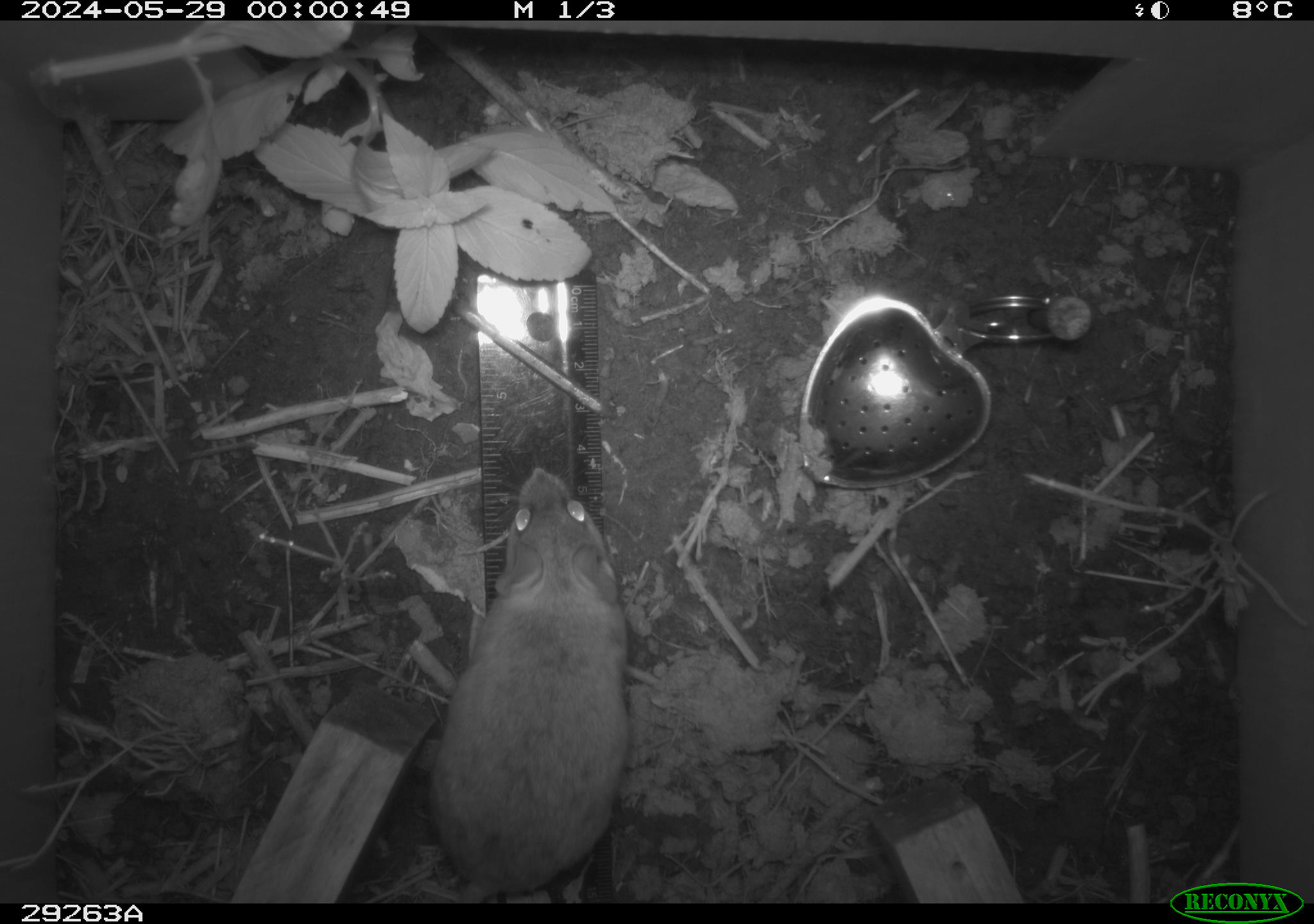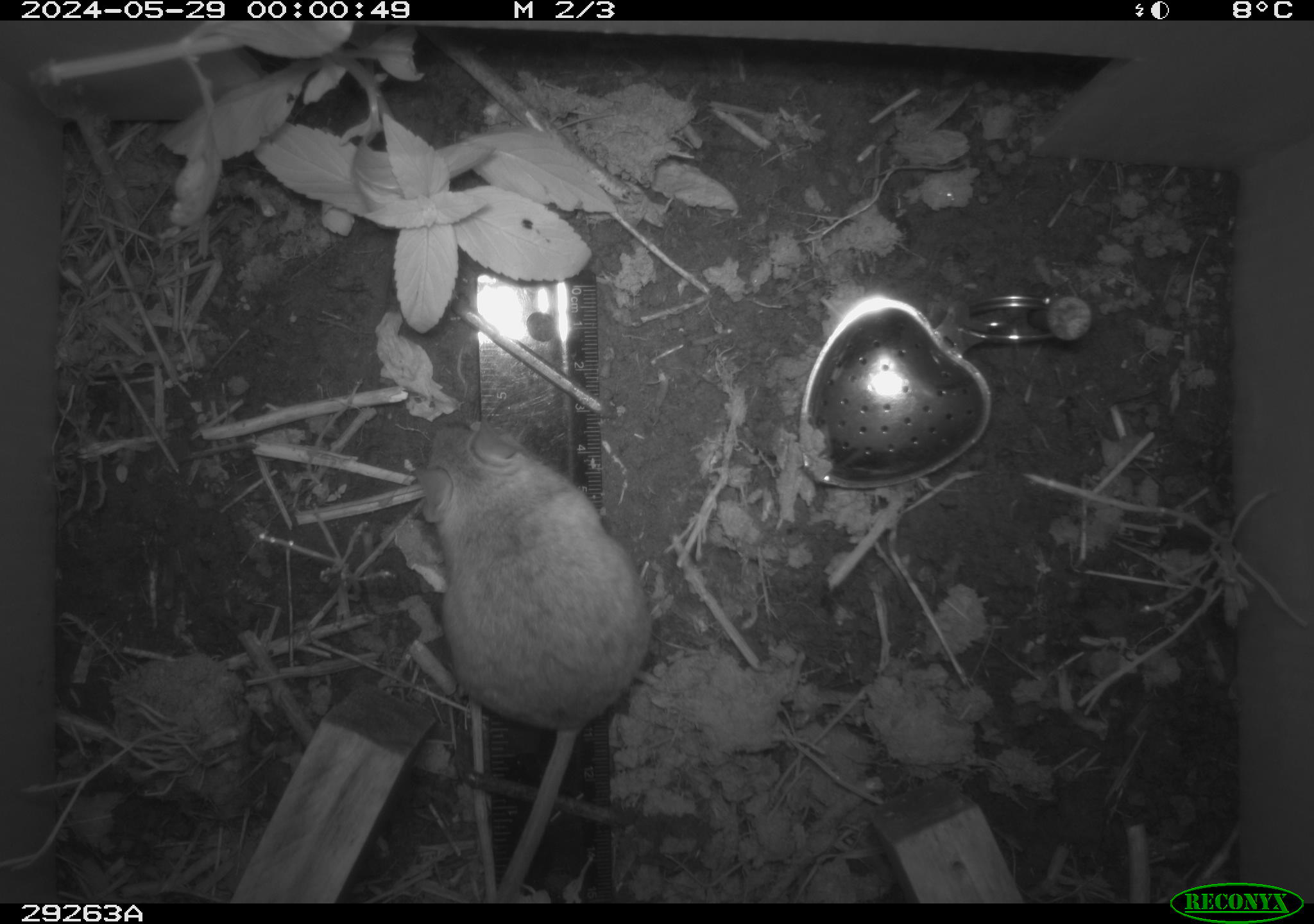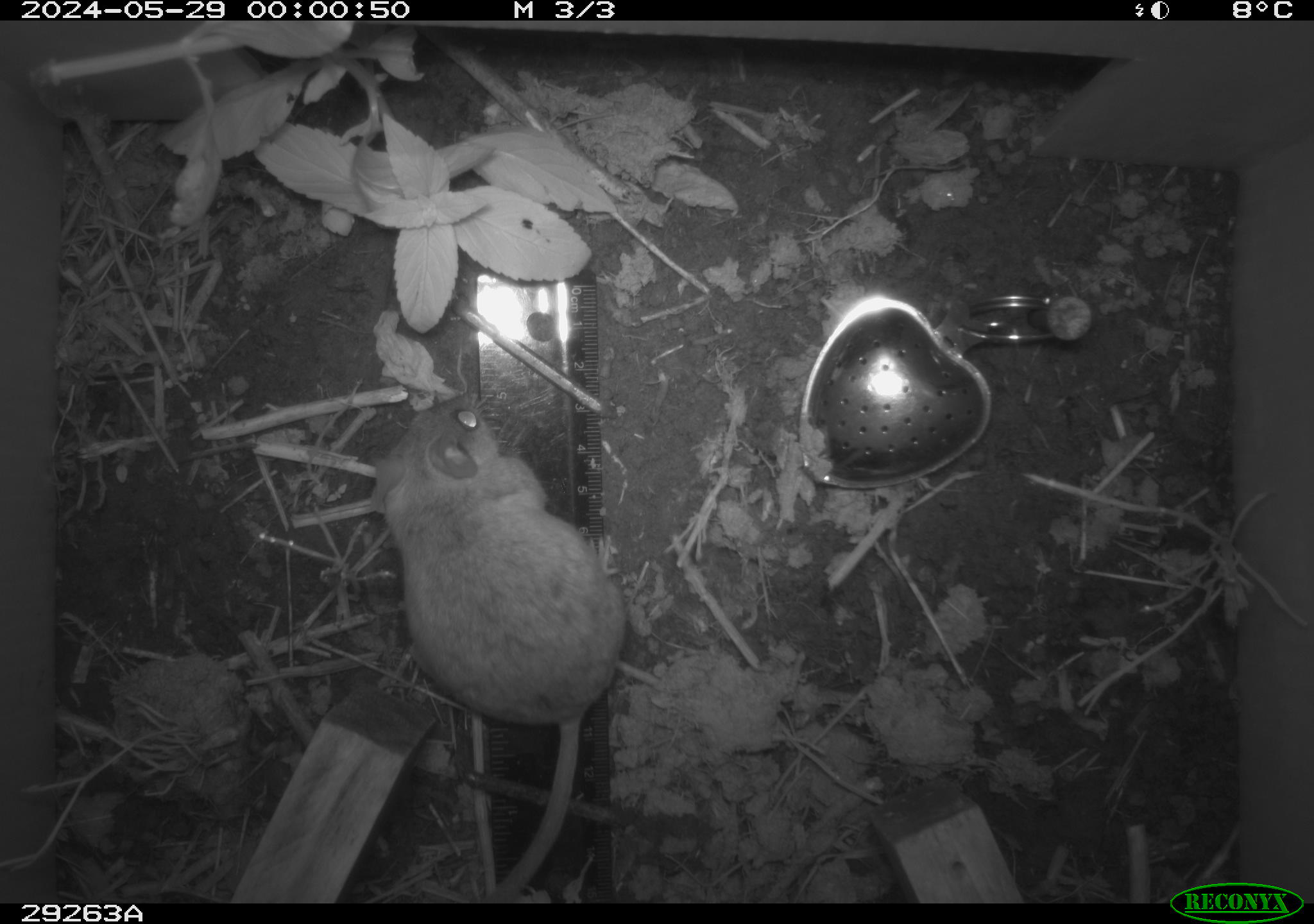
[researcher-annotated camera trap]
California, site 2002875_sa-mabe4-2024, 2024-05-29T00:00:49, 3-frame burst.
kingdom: Animalia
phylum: Chordata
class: Mammalia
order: Rodentia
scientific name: Rodentia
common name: mouse species